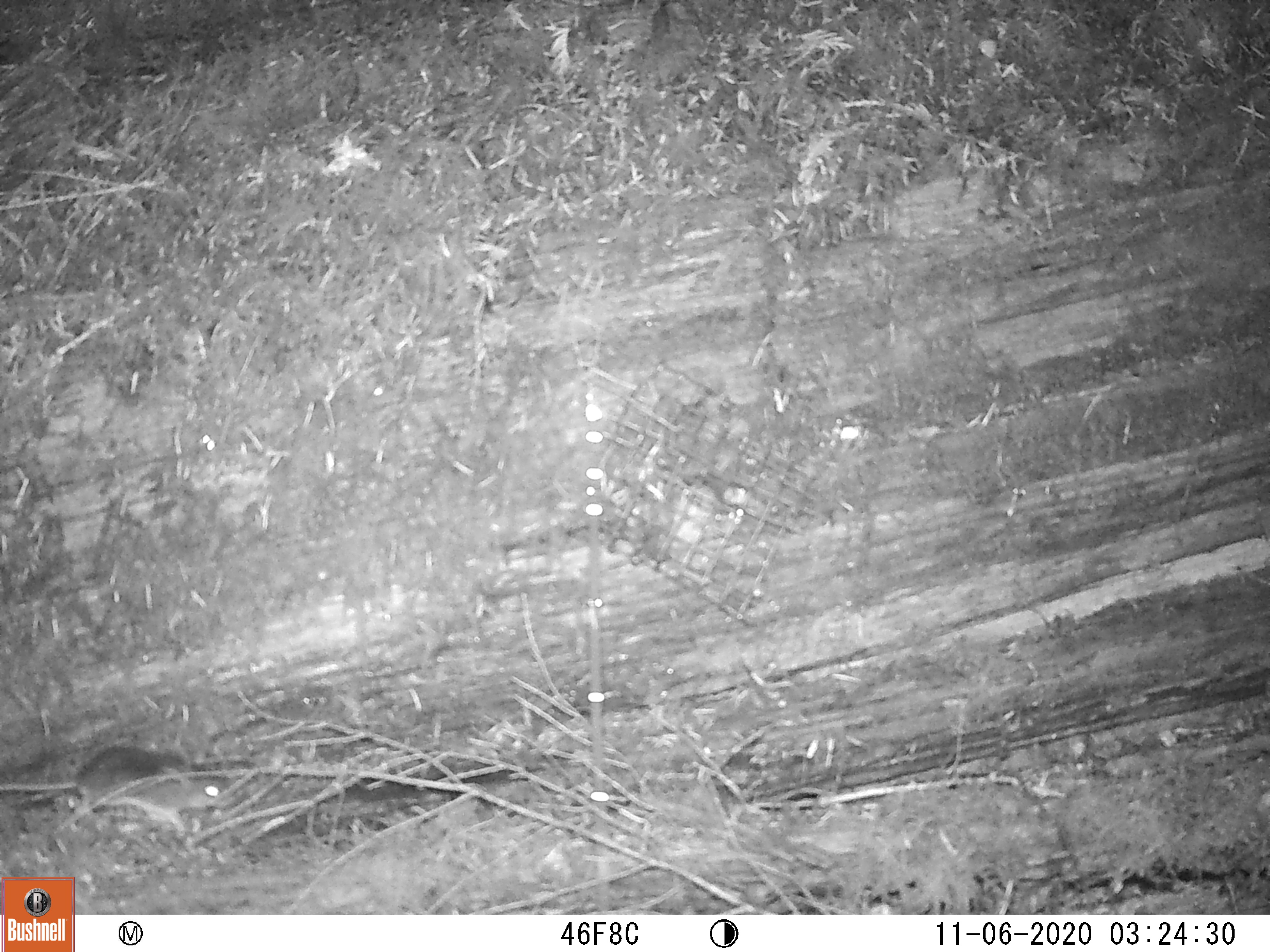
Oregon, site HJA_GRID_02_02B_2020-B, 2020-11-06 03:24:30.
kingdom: Animalia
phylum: Chordata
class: Mammalia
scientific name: Mammalia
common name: small mammal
Small mammal (Mammalia).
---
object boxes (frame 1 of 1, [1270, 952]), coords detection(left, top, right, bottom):
small mammal: detection(0, 743, 234, 838)